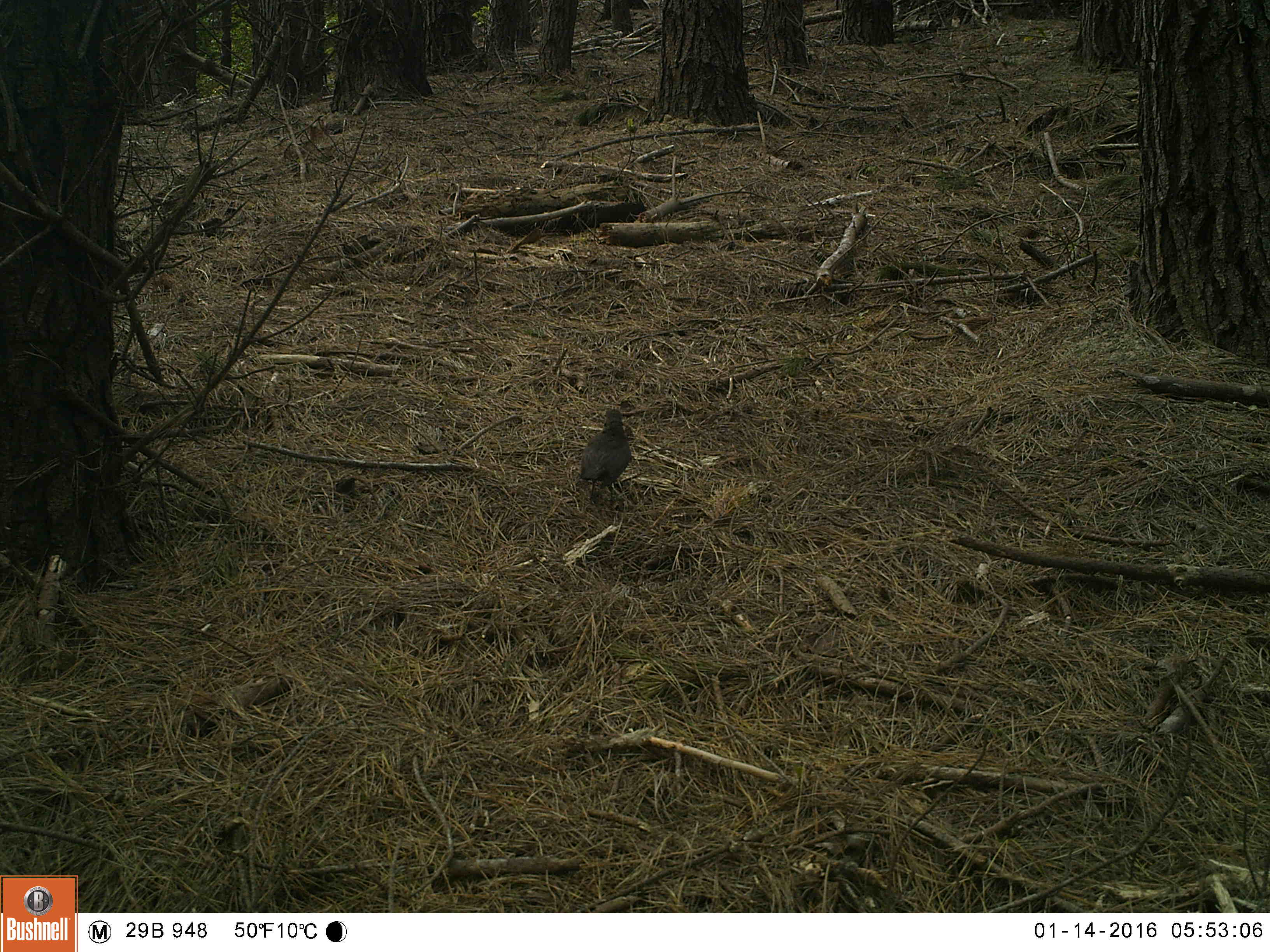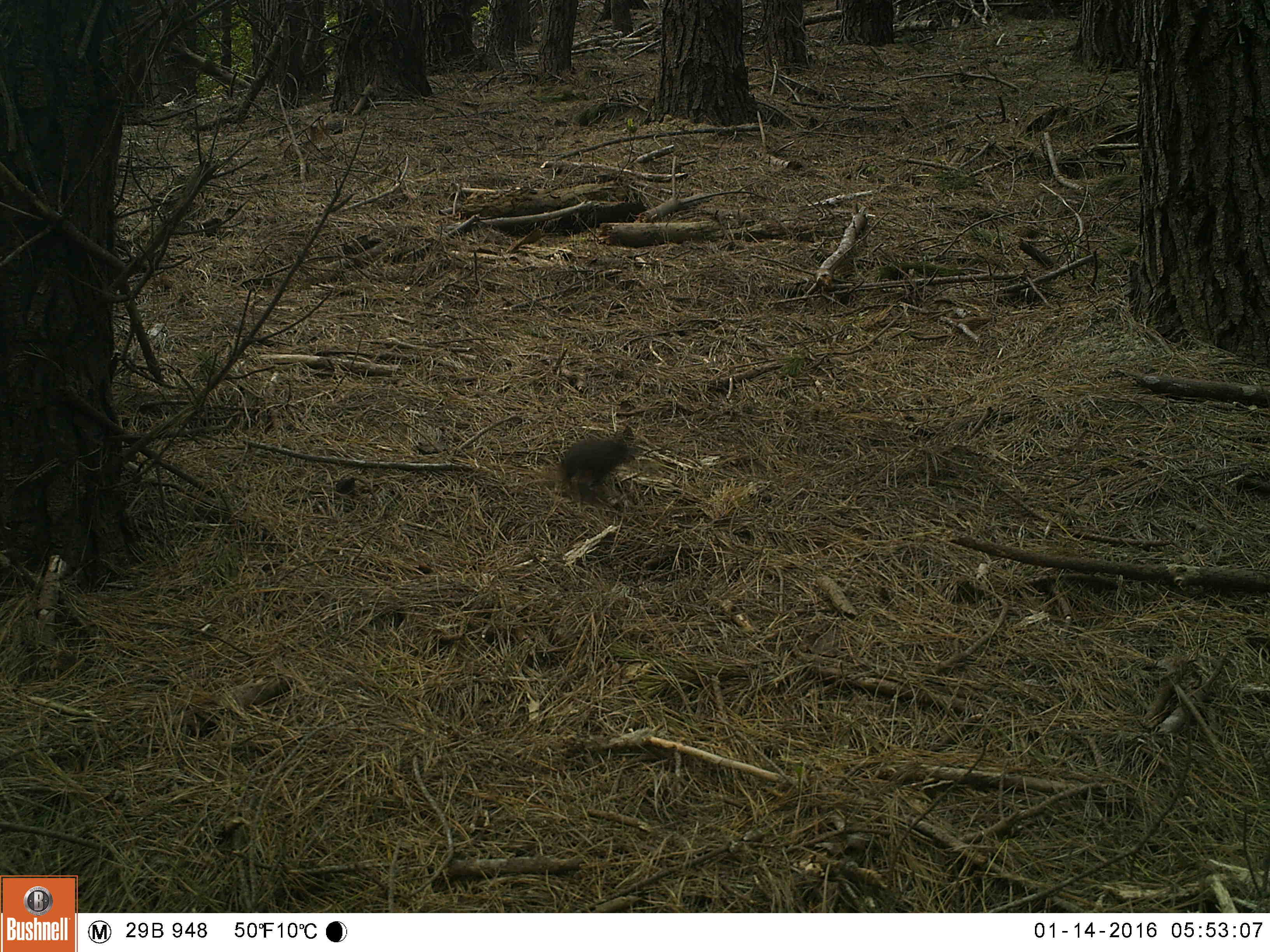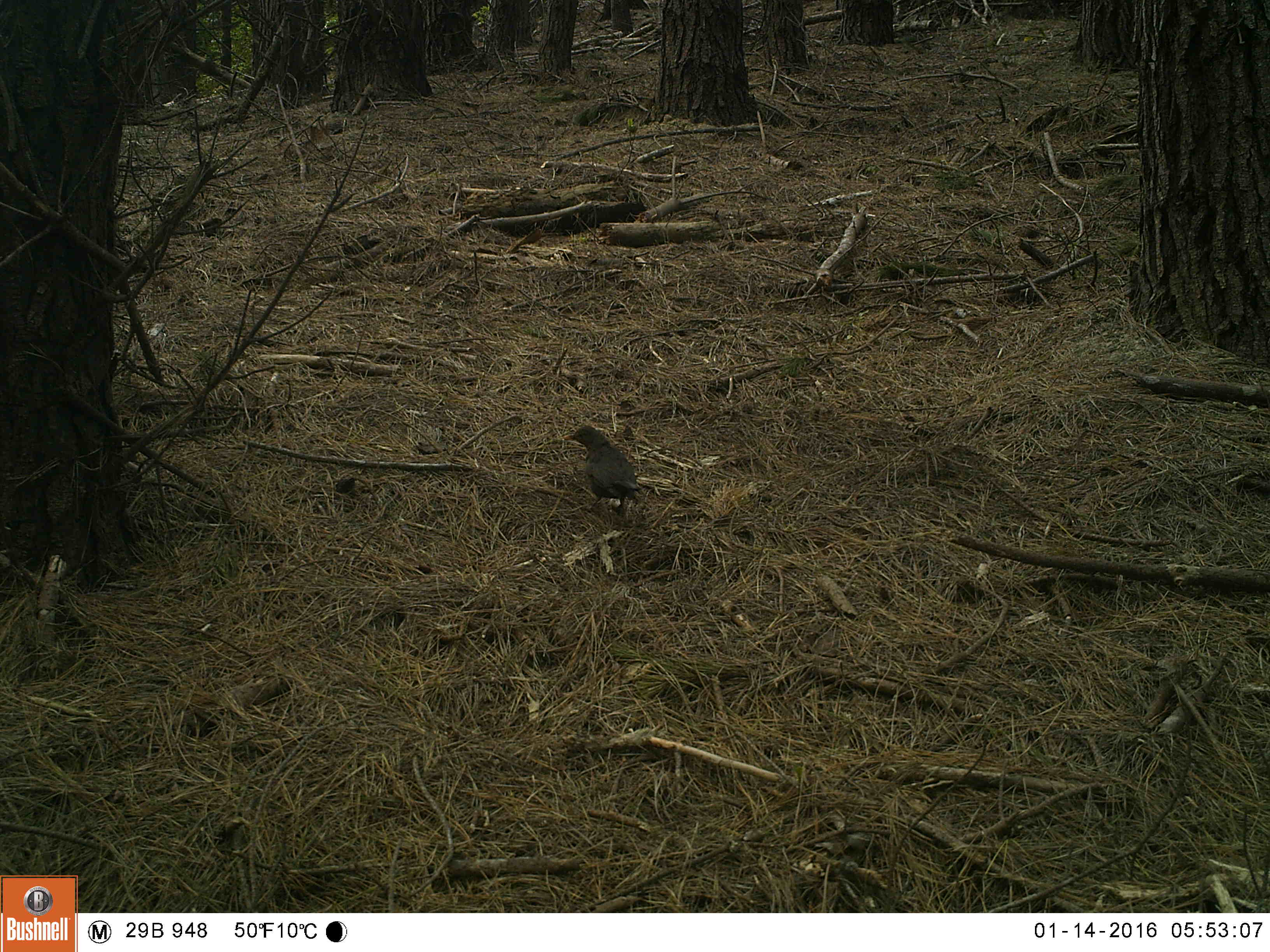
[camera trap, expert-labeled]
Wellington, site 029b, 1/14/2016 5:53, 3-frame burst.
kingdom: Animalia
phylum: Chordata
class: Aves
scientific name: Aves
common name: bird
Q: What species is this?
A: Bird (Aves).